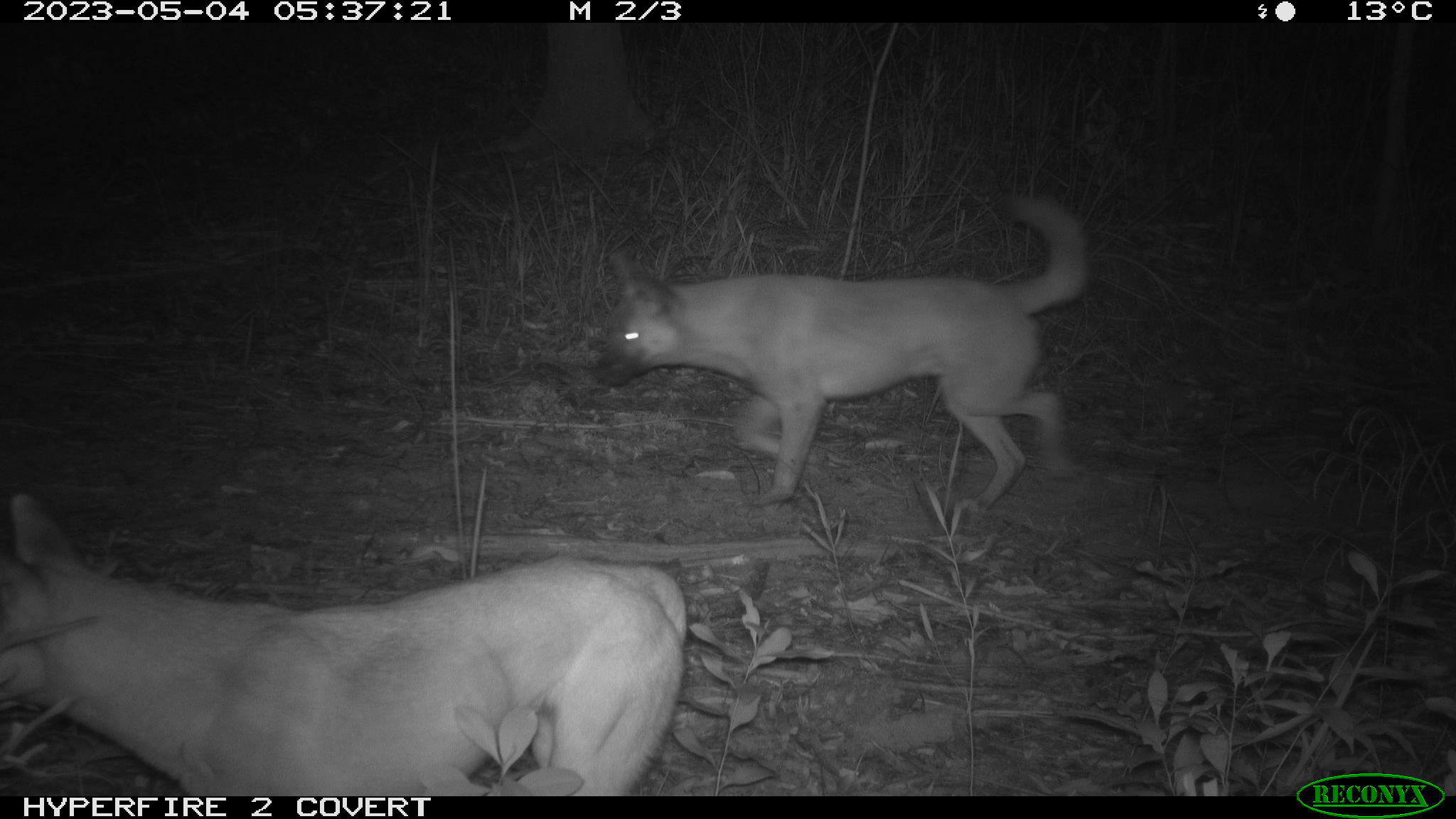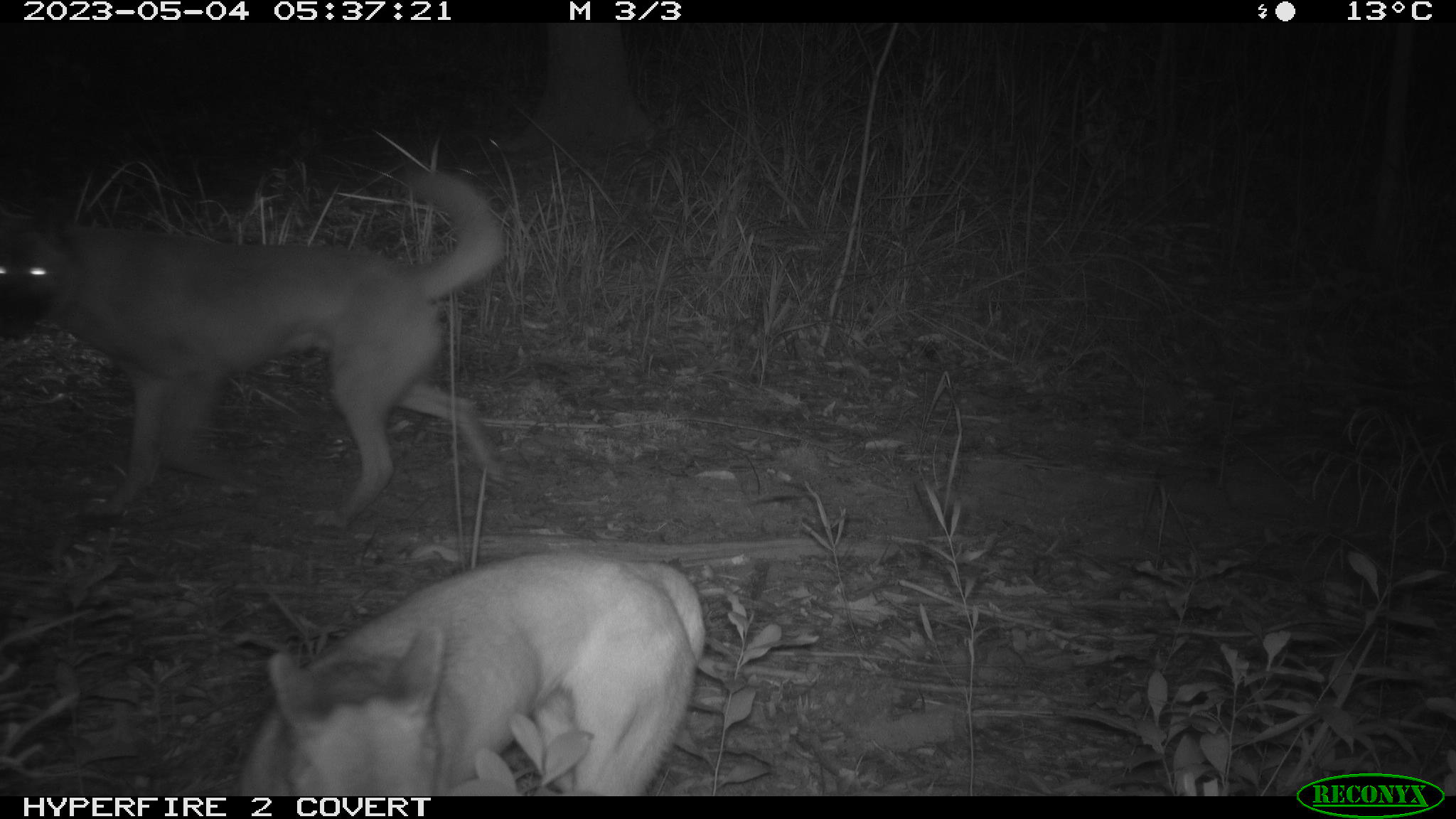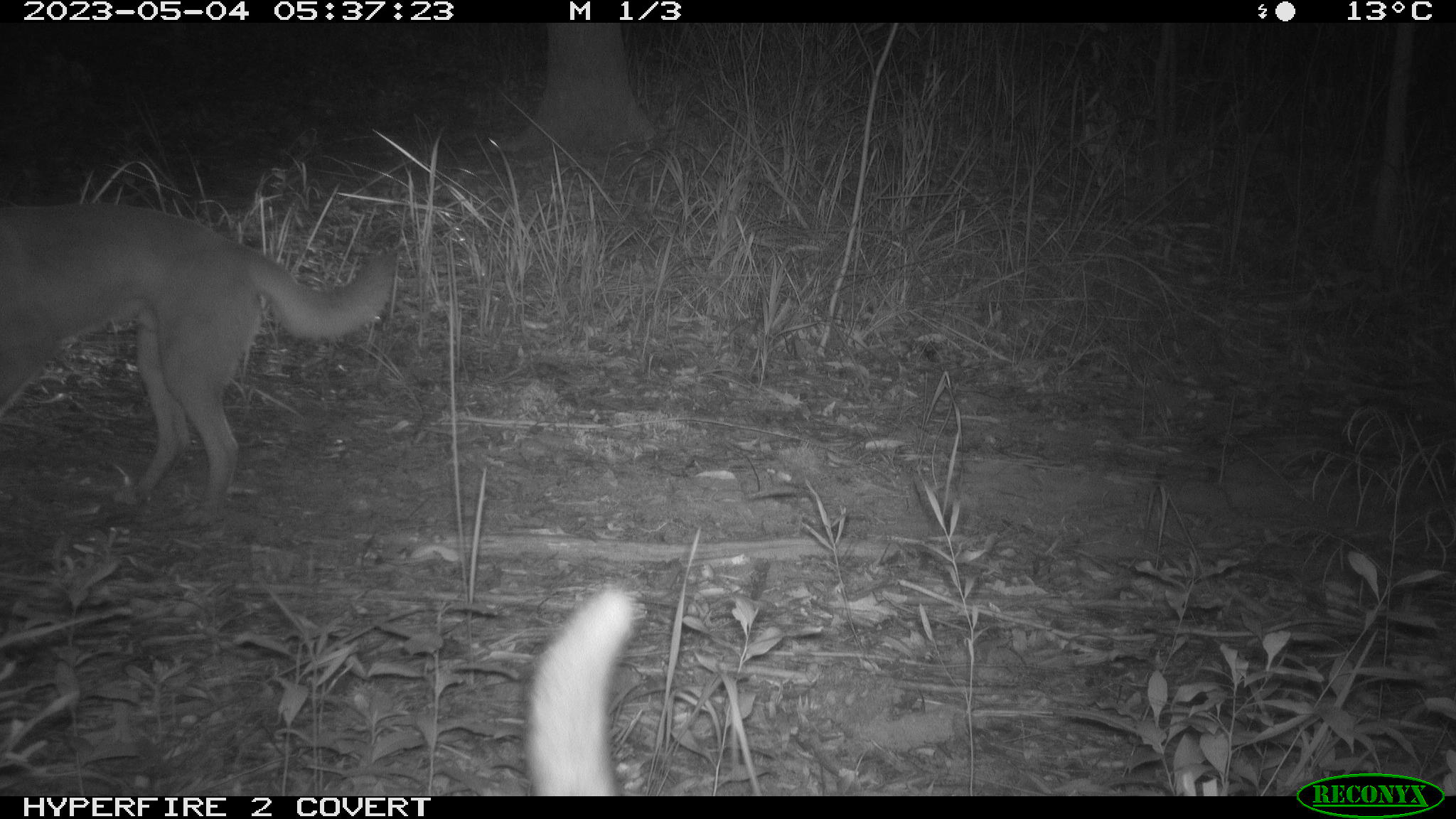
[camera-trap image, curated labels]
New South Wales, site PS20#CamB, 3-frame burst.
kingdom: Animalia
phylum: Chordata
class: Mammalia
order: Carnivora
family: Canidae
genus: Canis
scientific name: Canis familiaris dingo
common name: dingo